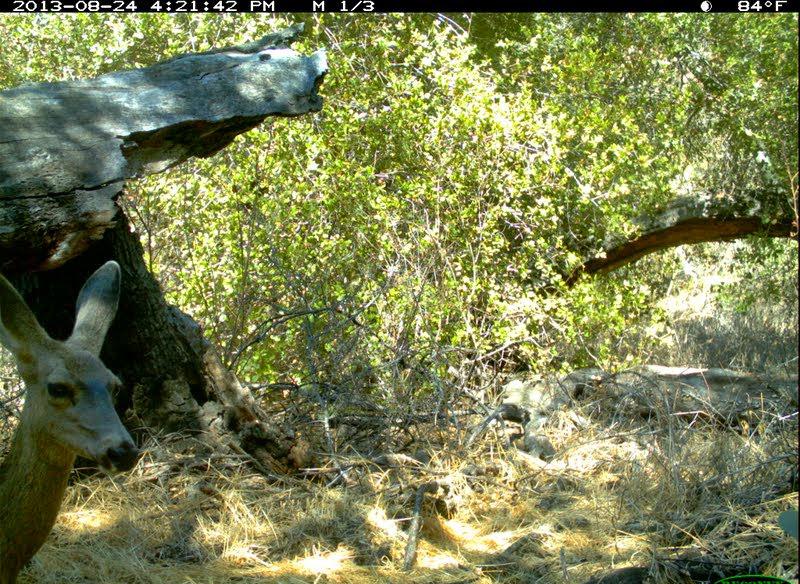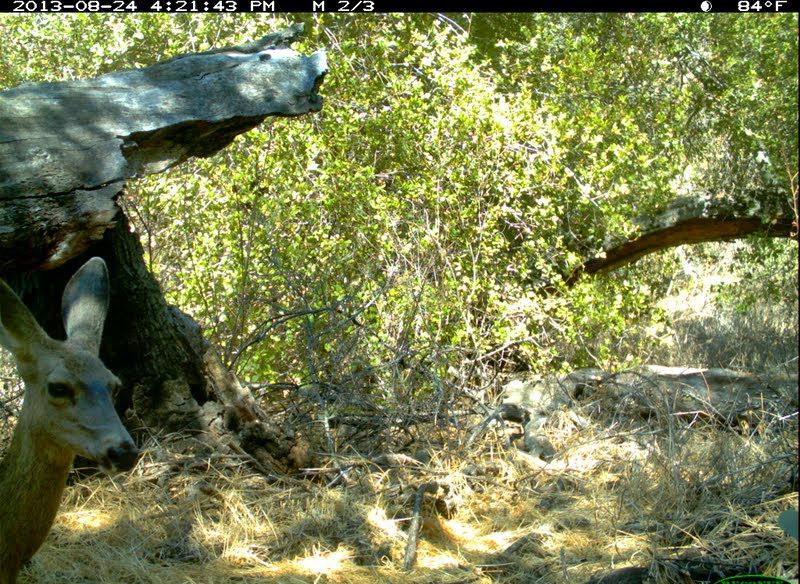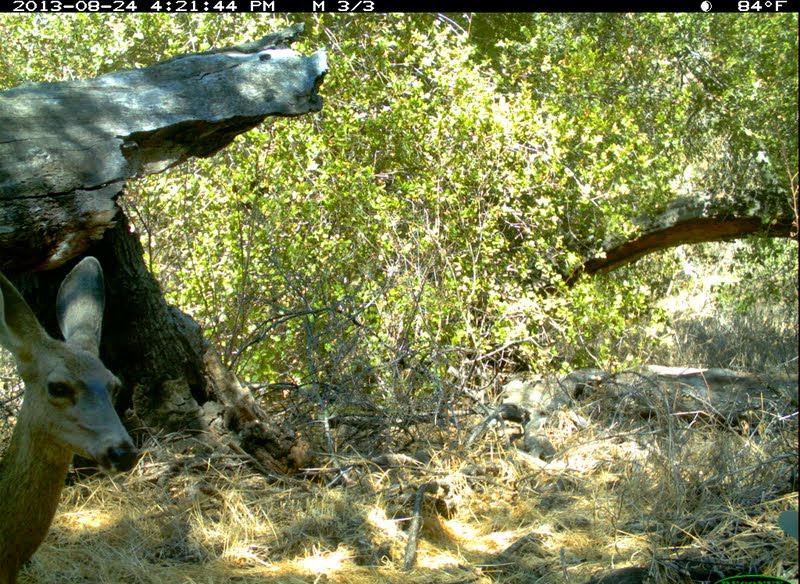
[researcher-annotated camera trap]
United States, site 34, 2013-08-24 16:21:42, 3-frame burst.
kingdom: Animalia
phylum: Chordata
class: Mammalia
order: Artiodactyla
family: Cervidae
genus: Odocoileus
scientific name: Odocoileus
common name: deer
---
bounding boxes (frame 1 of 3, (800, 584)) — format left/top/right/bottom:
deer: 1/261/142/584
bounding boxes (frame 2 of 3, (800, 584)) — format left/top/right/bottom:
deer: 1/256/142/584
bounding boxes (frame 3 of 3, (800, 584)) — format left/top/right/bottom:
deer: 1/257/140/584